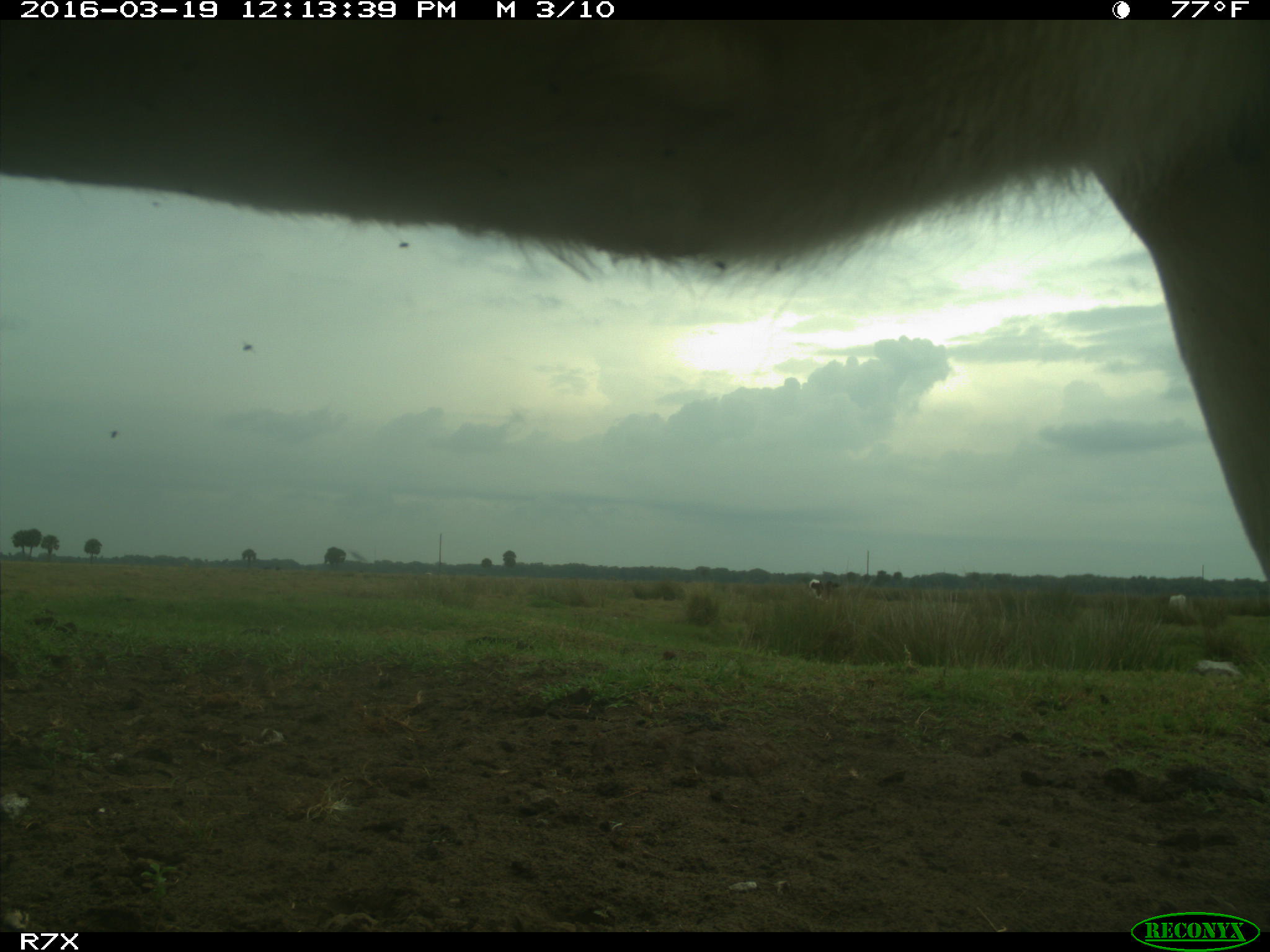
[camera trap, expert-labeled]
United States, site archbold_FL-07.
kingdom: Animalia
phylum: Chordata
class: Mammalia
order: Artiodactyla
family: Bovidae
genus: Bos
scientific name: Bos taurus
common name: domestic cow